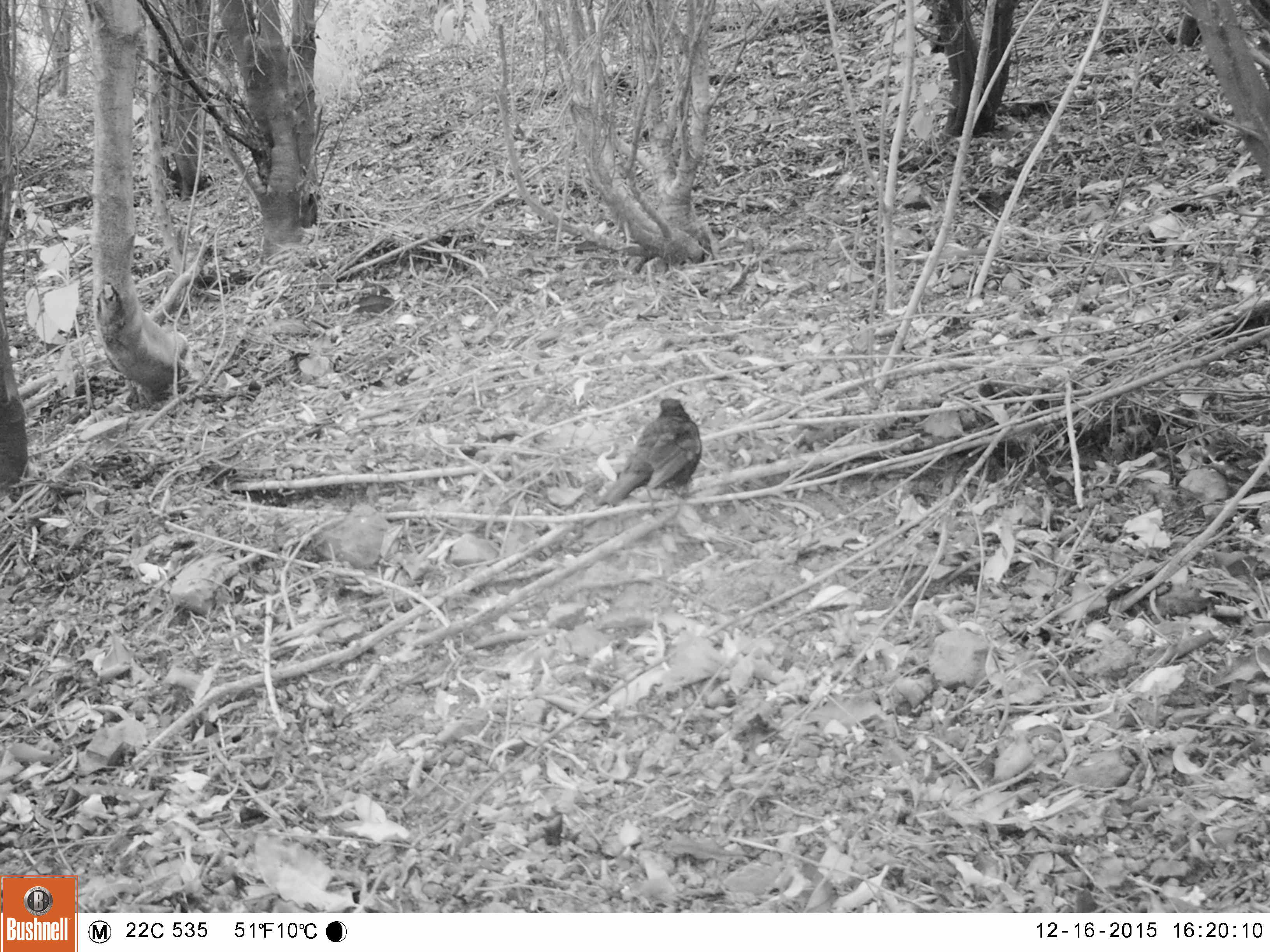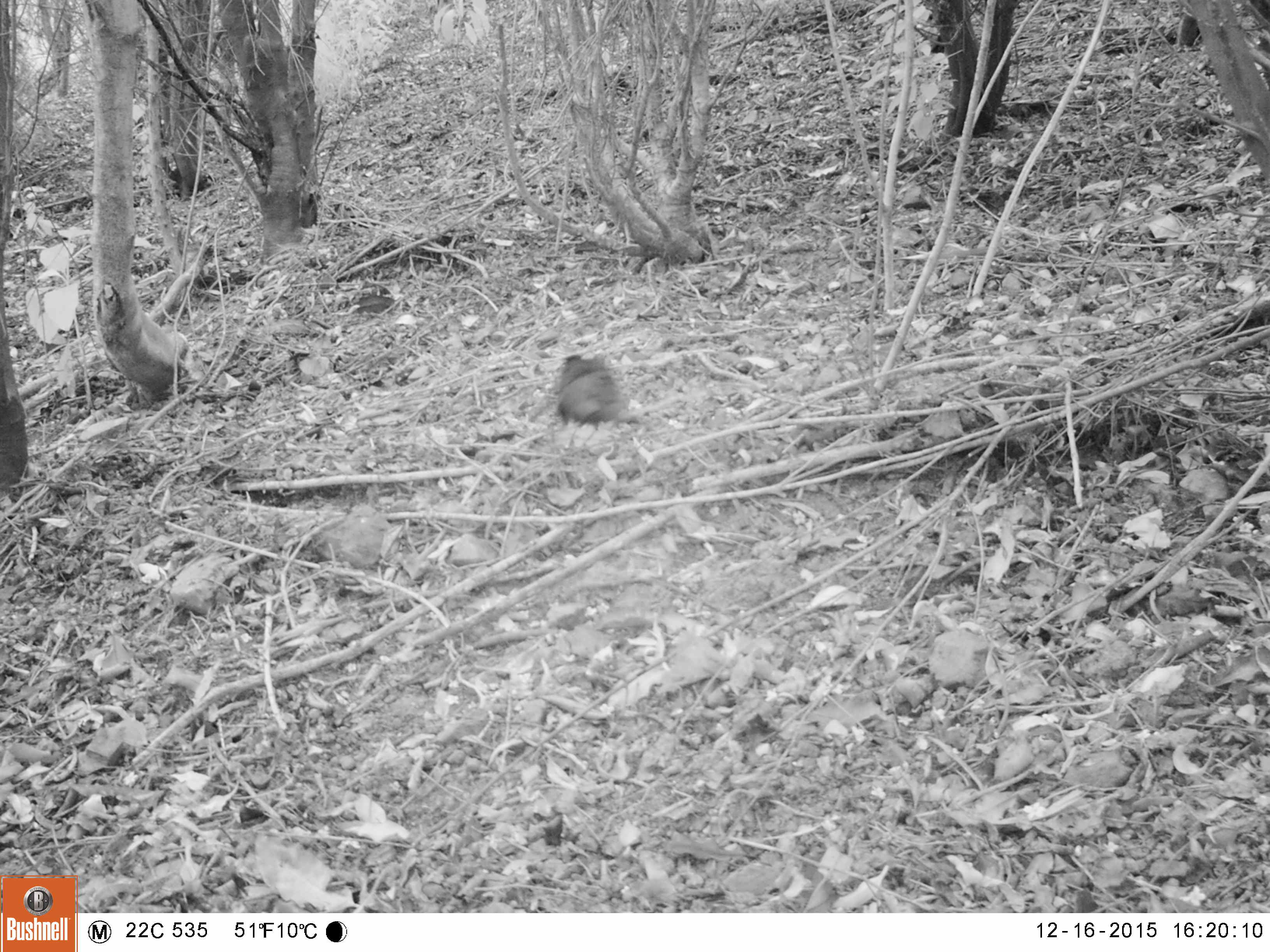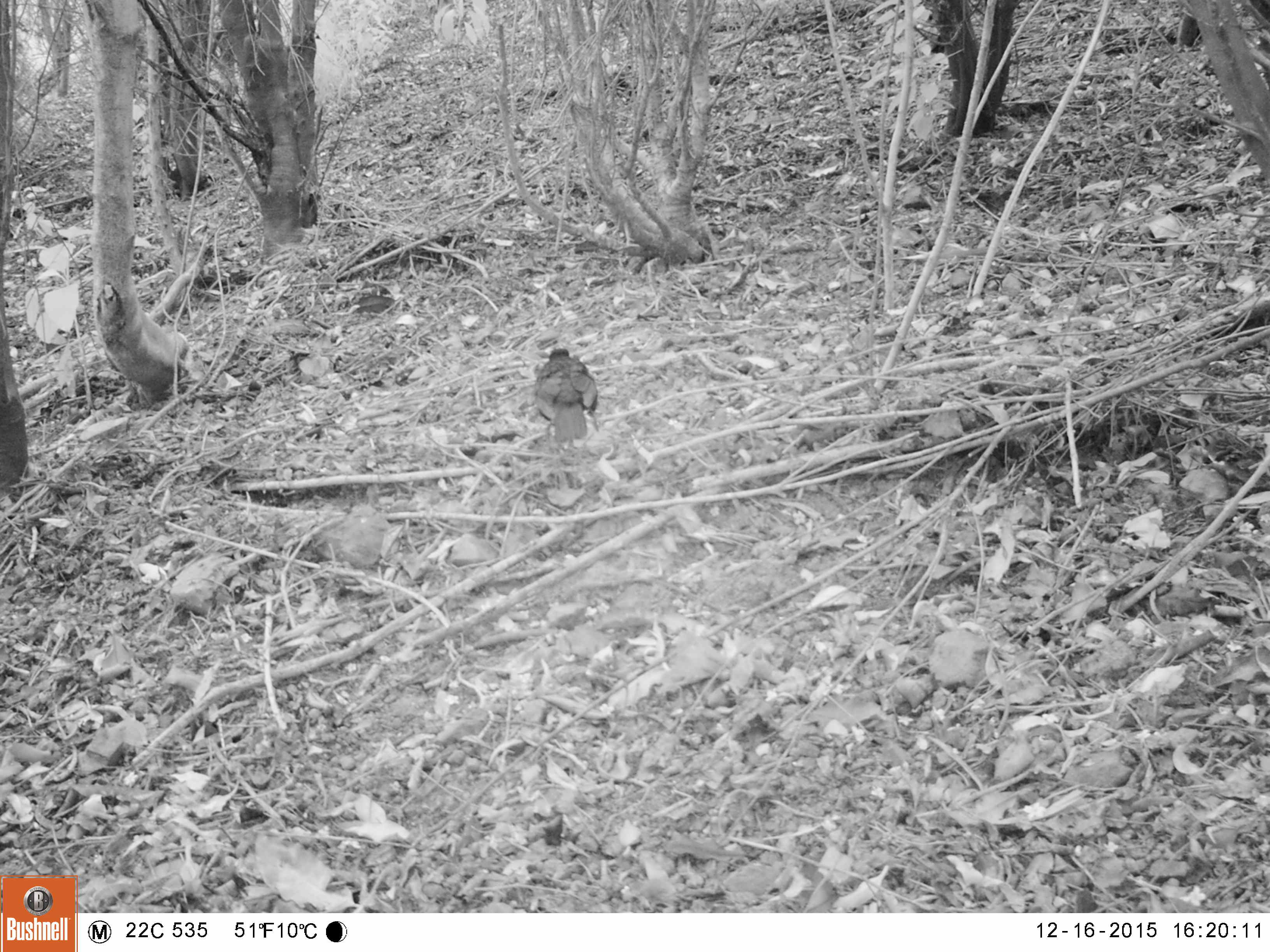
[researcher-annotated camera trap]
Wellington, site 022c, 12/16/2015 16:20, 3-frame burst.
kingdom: Animalia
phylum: Chordata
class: Aves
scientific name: Aves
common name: bird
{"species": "bird (Aves)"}